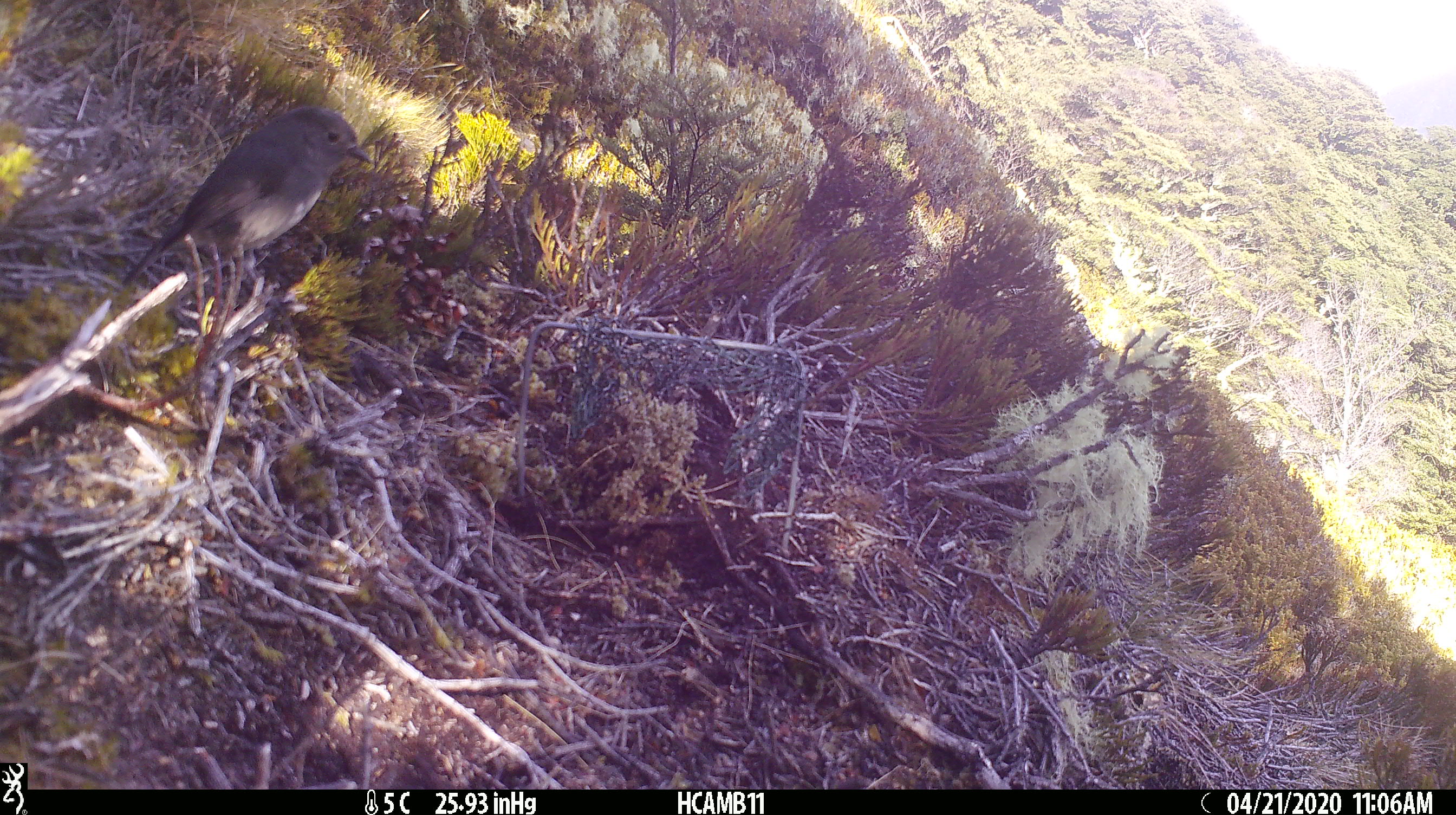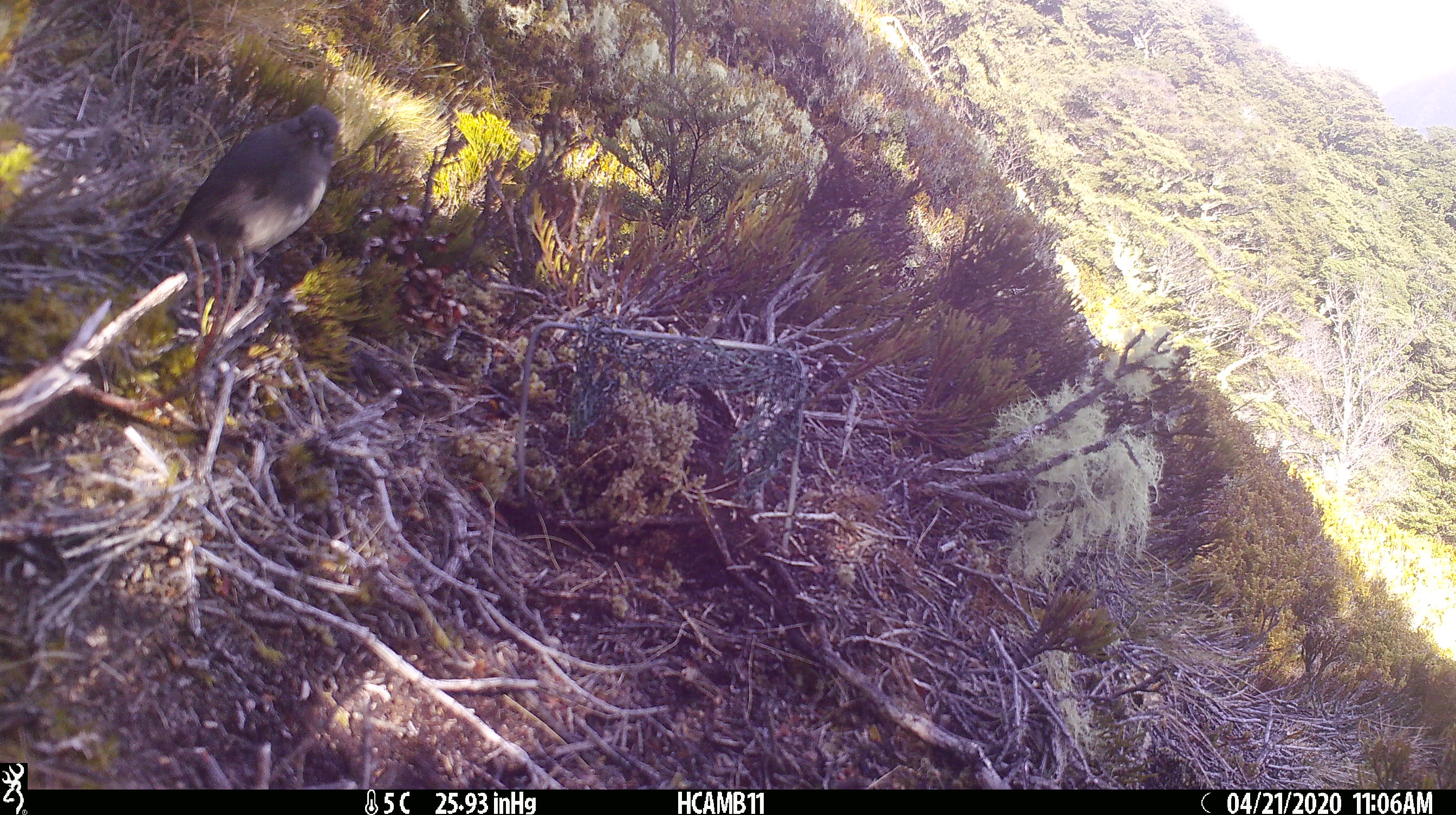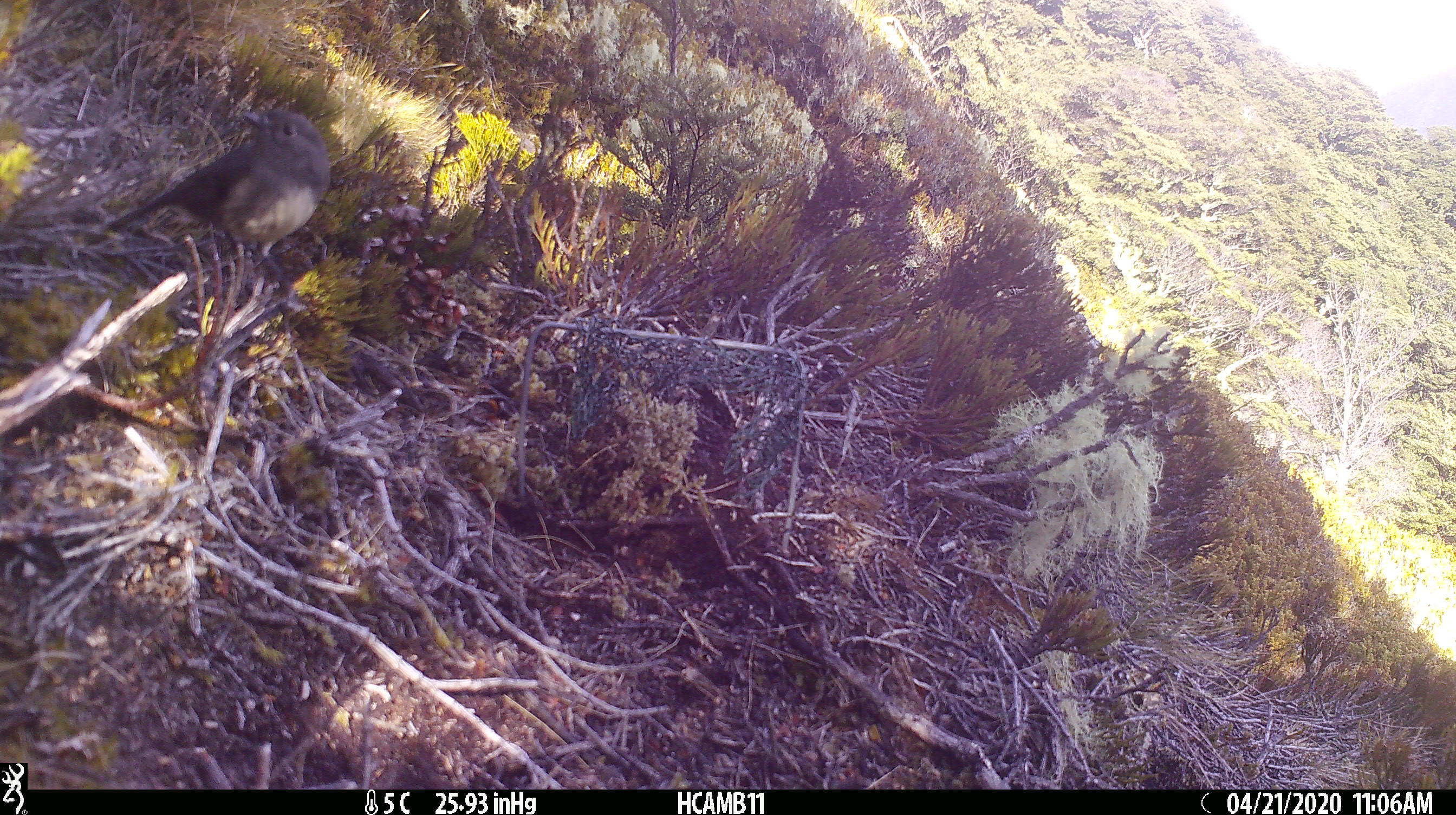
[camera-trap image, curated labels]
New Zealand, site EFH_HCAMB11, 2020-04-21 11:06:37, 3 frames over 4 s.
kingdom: Animalia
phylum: Chordata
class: Aves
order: Passeriformes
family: Petroicidae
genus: Petroica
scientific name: Petroica australis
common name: new zealand robin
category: robin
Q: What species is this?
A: Robin (new zealand robin) (Petroica australis).